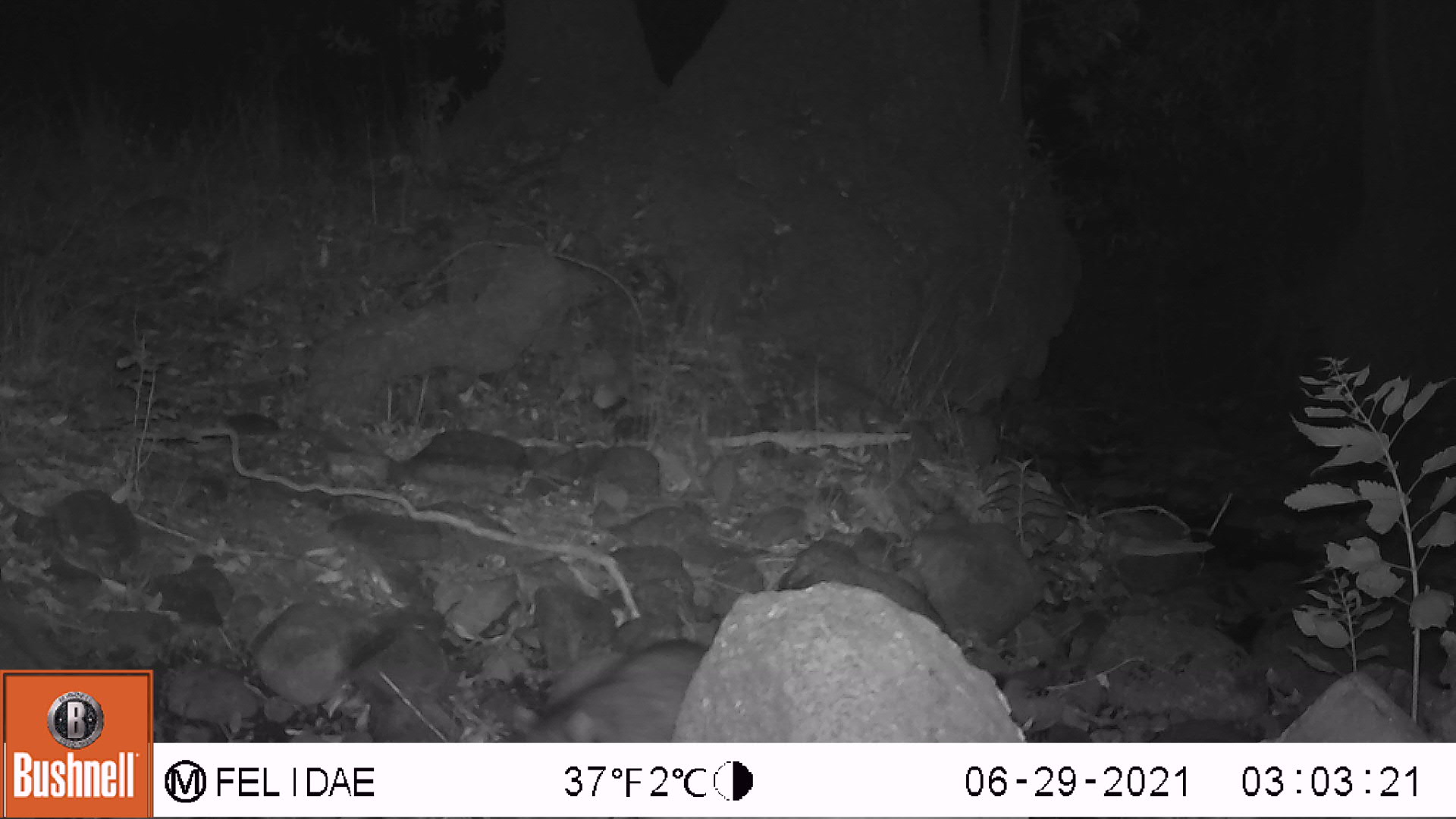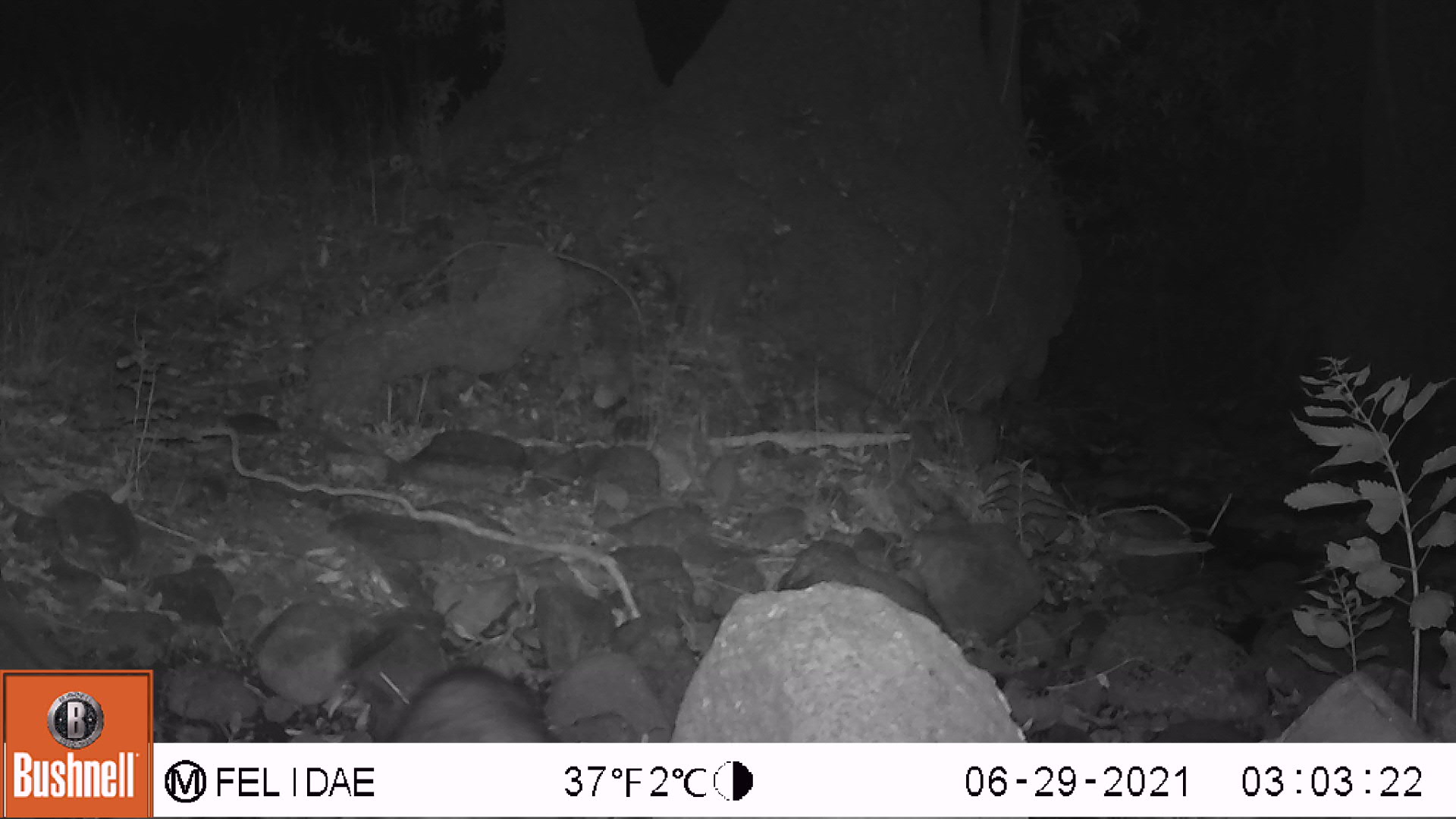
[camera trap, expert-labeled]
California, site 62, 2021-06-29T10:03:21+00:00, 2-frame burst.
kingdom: Animalia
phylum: Chordata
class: Mammalia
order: Carnivora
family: Procyonidae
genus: Procyon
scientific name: Procyon lotor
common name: raccoon